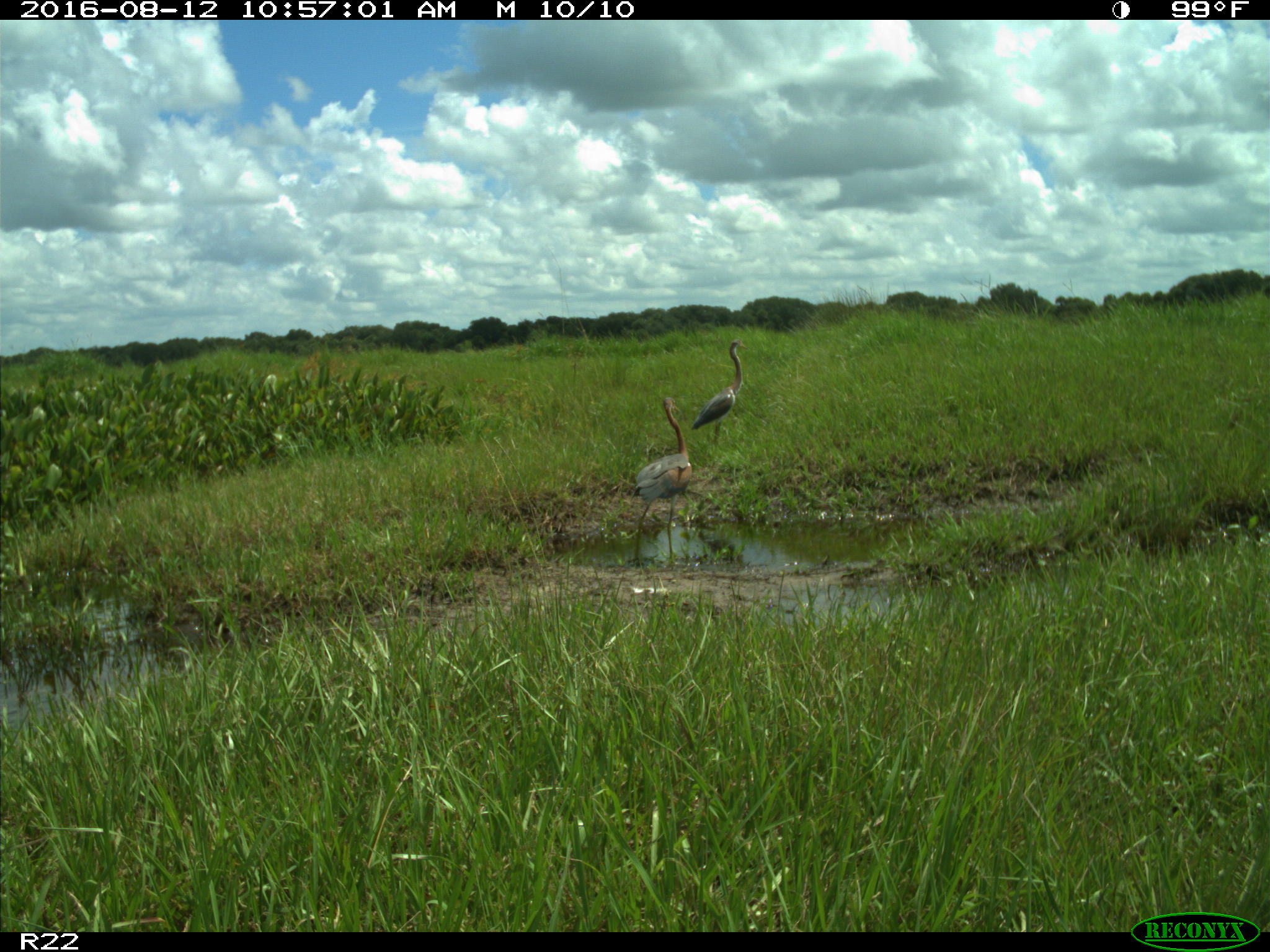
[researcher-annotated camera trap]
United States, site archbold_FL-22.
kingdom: Animalia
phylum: Chordata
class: Aves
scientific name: Aves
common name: birds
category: unidentified bird